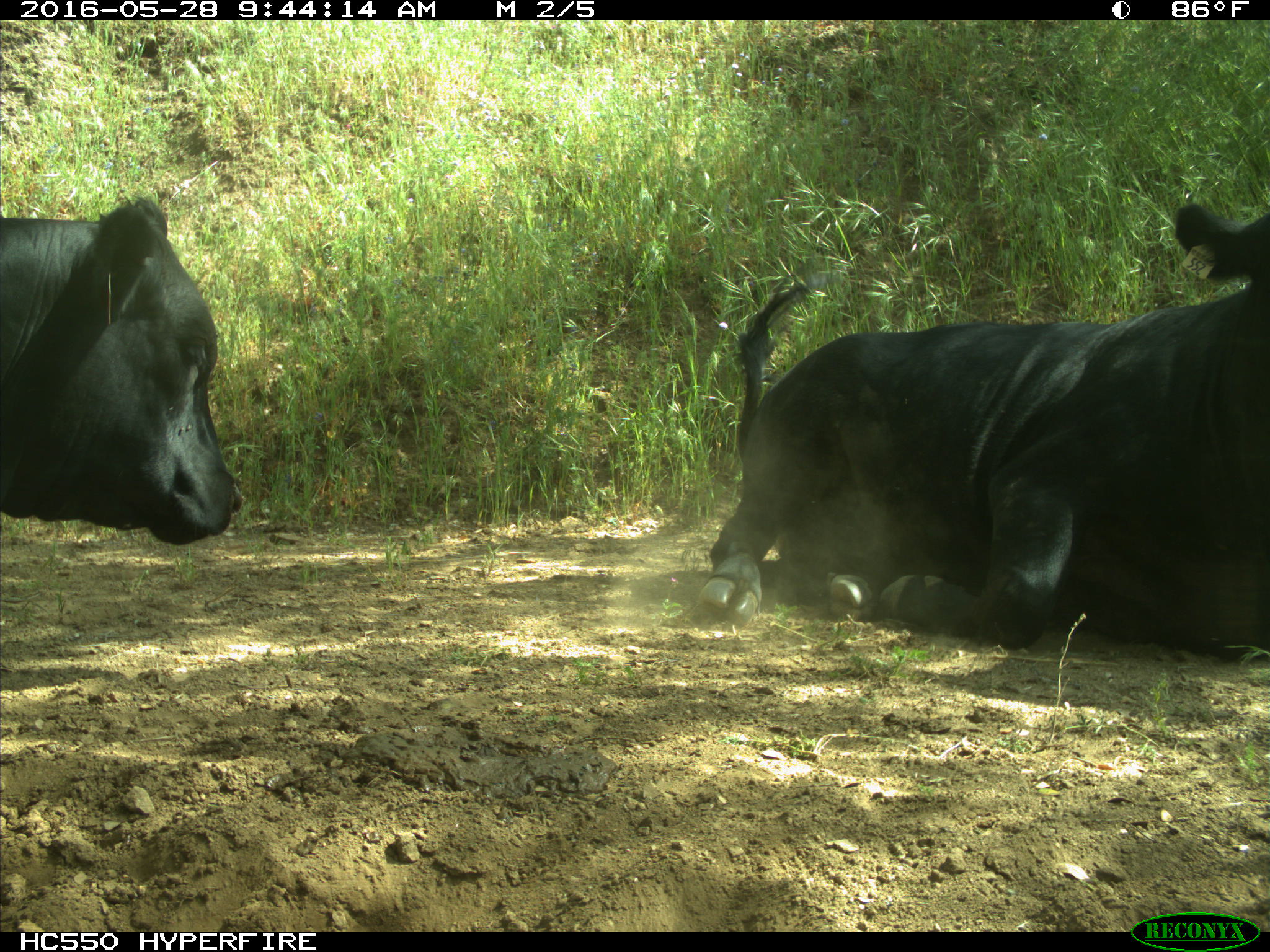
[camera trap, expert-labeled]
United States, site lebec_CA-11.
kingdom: Animalia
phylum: Chordata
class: Mammalia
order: Artiodactyla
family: Bovidae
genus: Bos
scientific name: Bos taurus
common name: domestic cow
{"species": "Bos taurus (domestic cow)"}